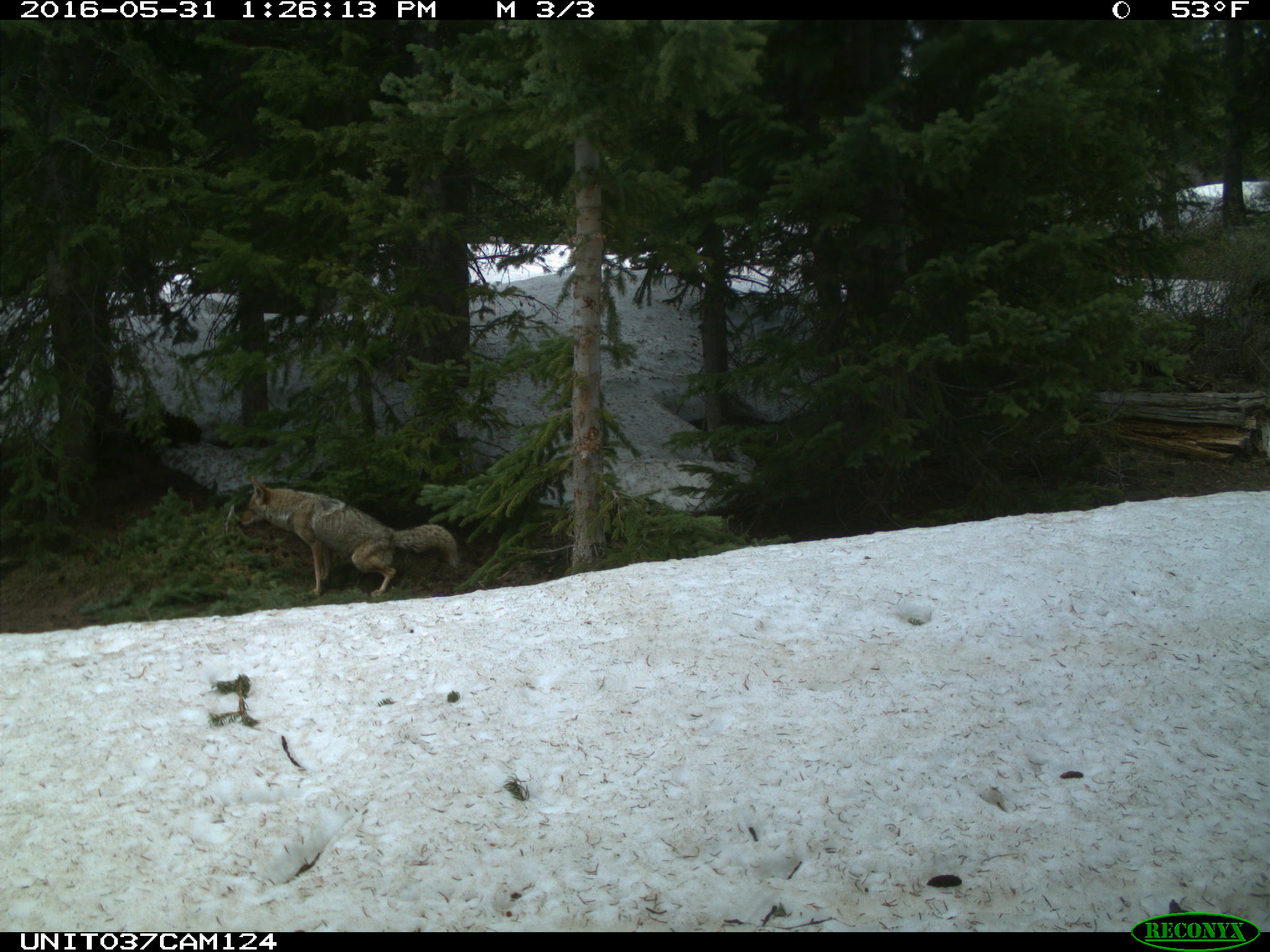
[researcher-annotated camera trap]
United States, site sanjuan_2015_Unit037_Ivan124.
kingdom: Animalia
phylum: Chordata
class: Mammalia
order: Carnivora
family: Canidae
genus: Canis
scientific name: Canis latrans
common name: coyote